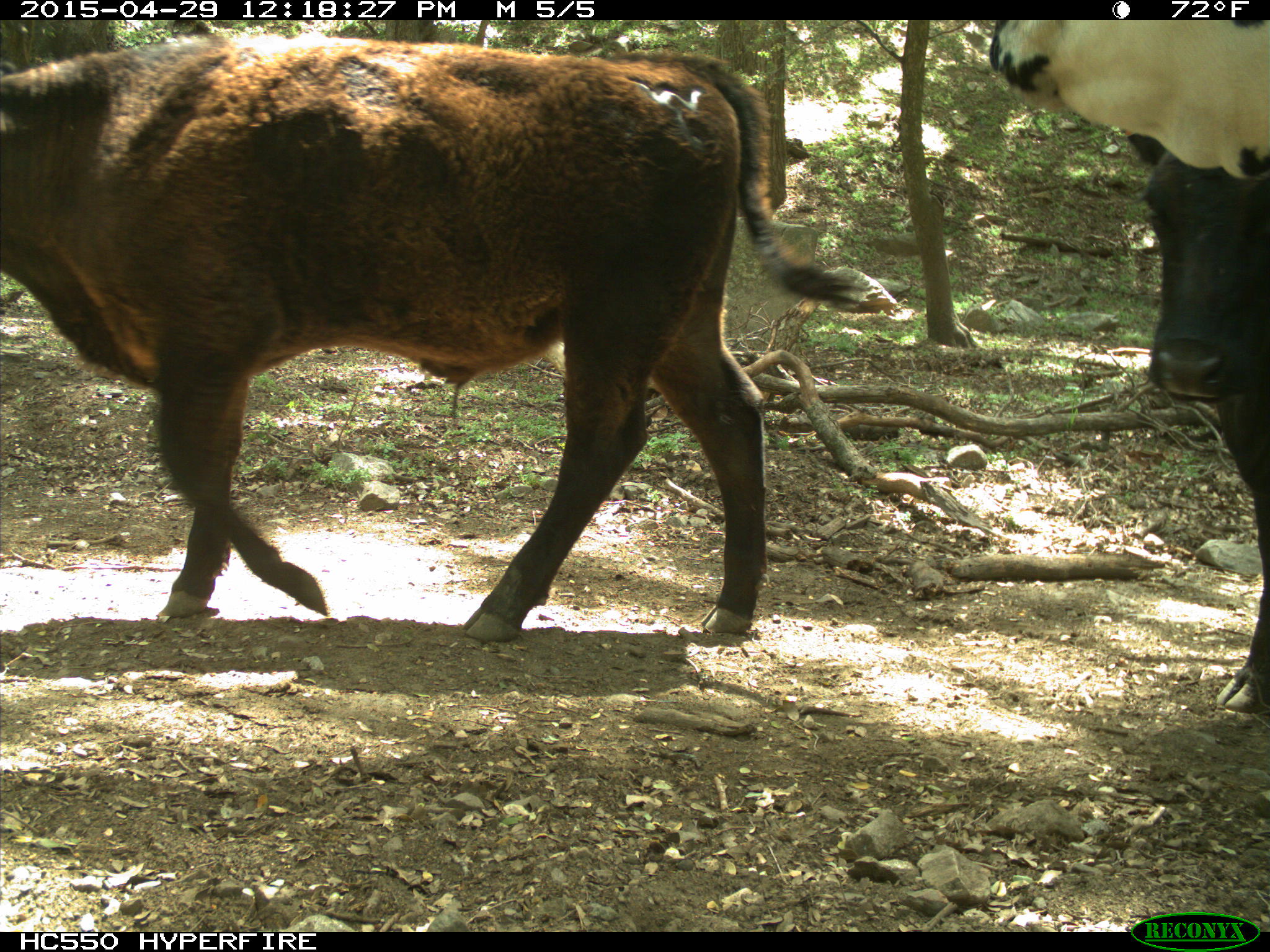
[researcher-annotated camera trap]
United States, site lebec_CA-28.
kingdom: Animalia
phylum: Chordata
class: Mammalia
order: Artiodactyla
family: Bovidae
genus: Bos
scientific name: Bos taurus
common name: domestic cow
Bos taurus (domestic cow).